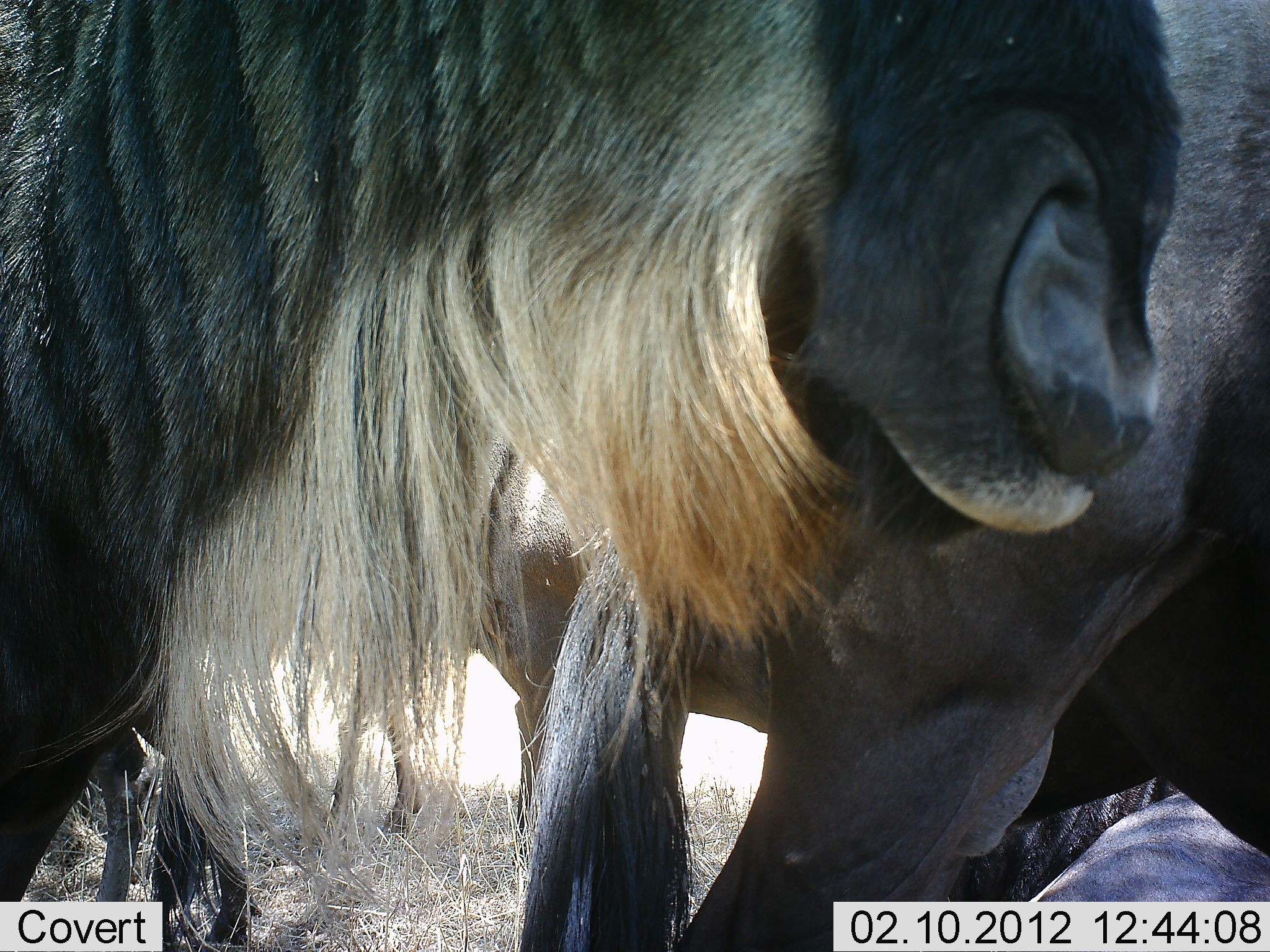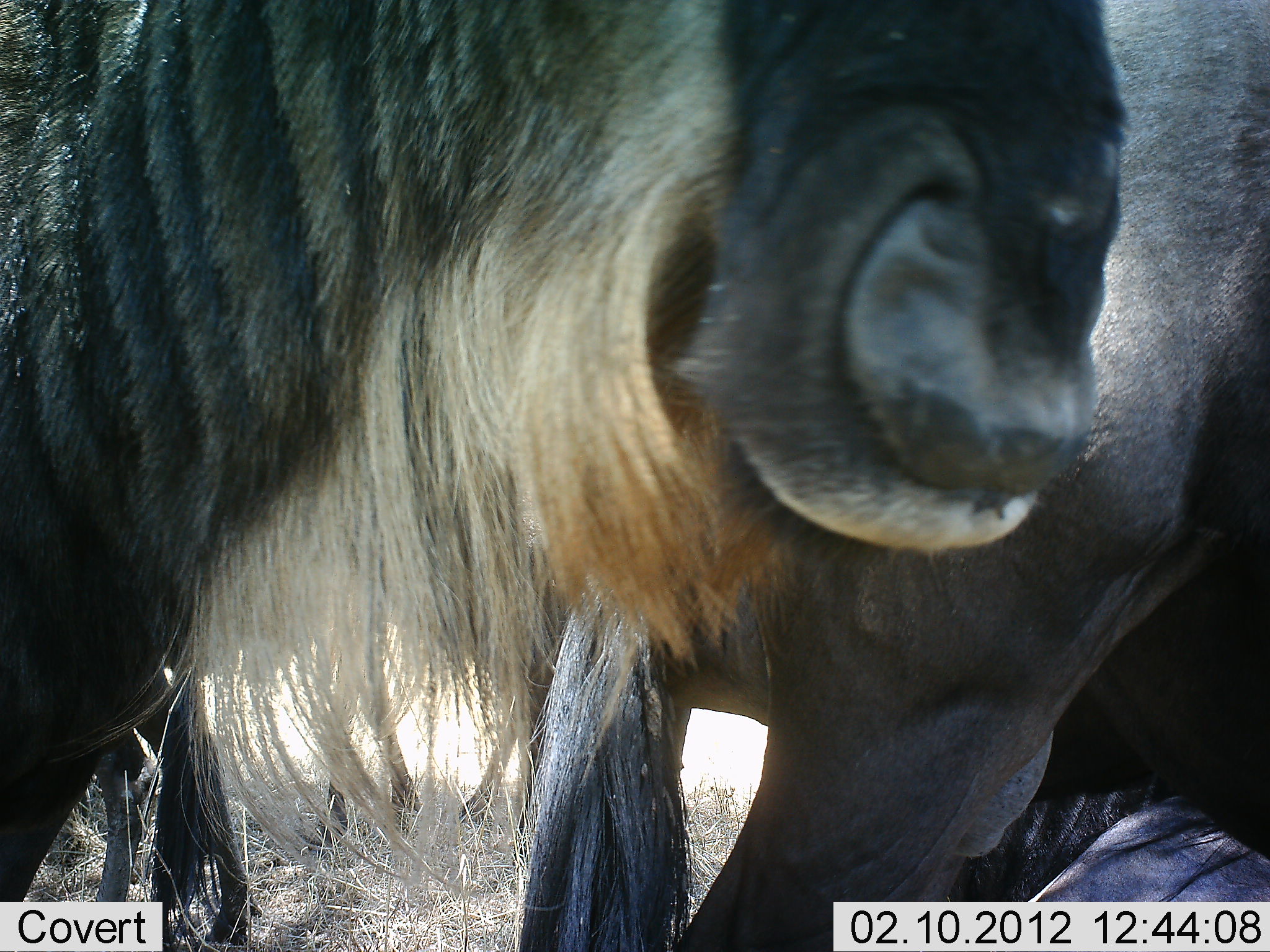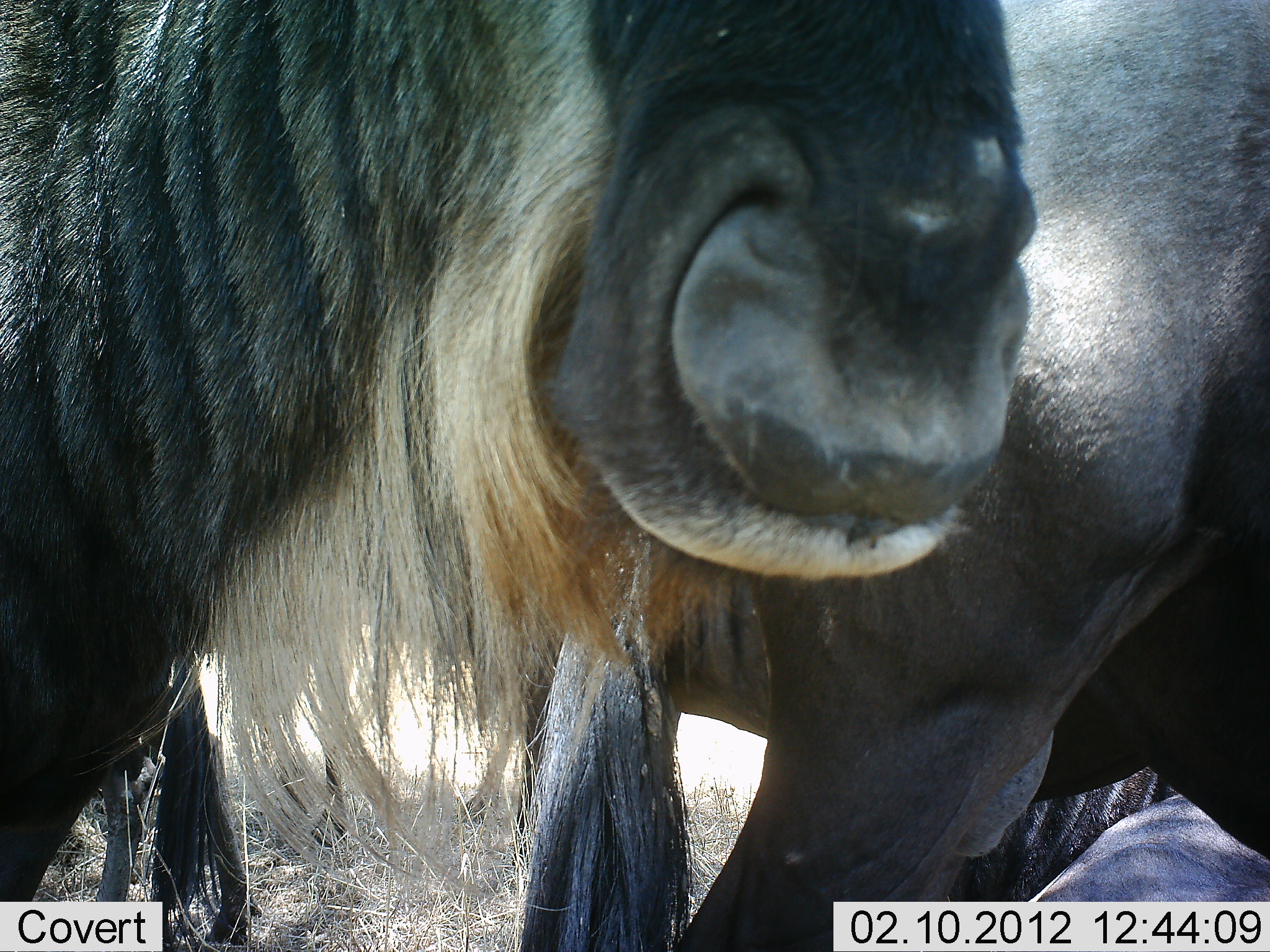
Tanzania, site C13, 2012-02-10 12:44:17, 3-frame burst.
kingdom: Animalia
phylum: Chordata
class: Mammalia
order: Artiodactyla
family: Bovidae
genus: Connochaetes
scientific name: Connochaetes taurinus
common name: blue wildebeest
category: wildebeest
Wildebeest (blue wildebeest) (Connochaetes taurinus), count 3. Behavior (volunteer vote fractions): standing 88%, resting 54%, moving 0%, interacting 4%. Young present (vote fraction): 4%. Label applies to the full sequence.